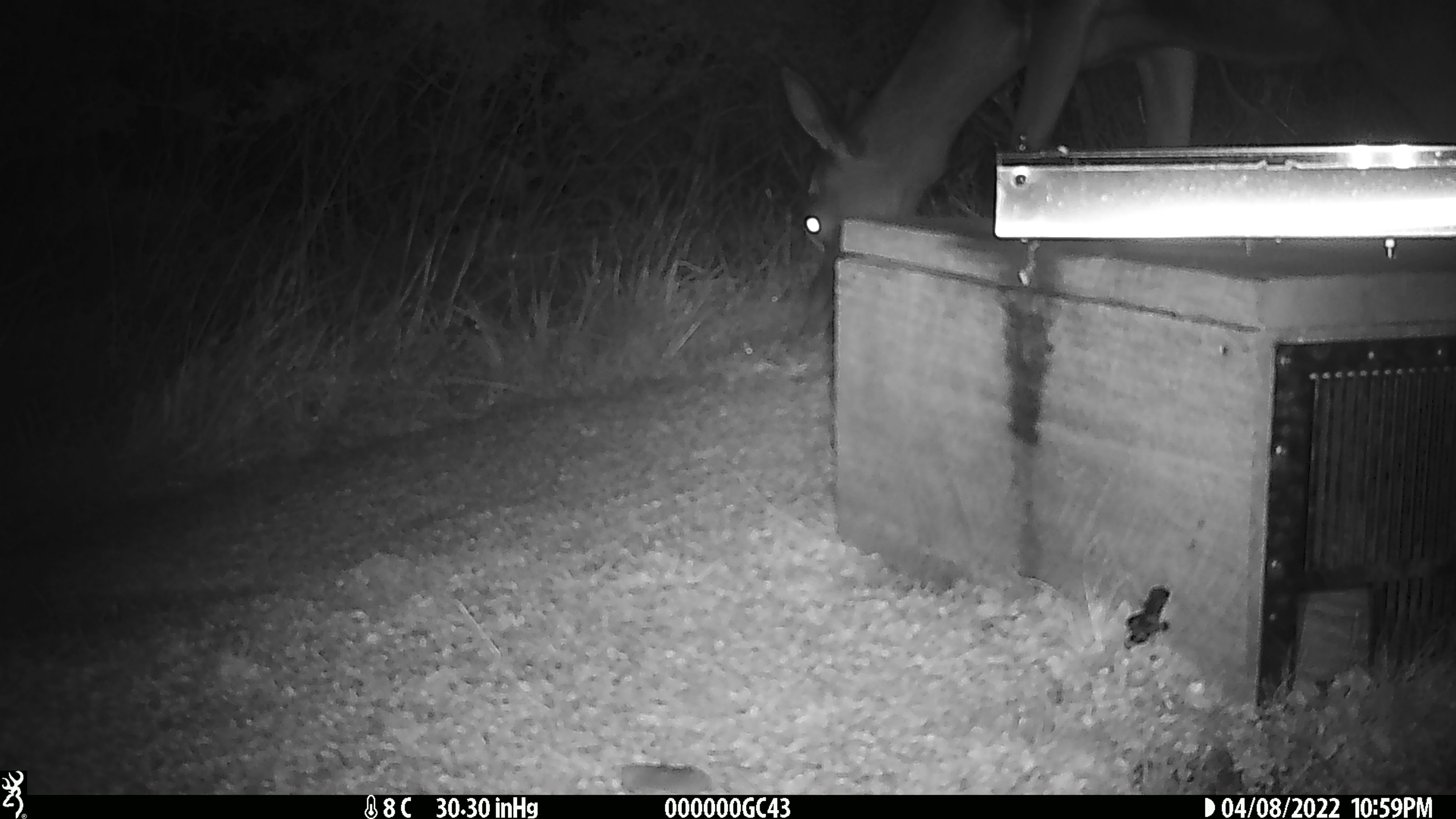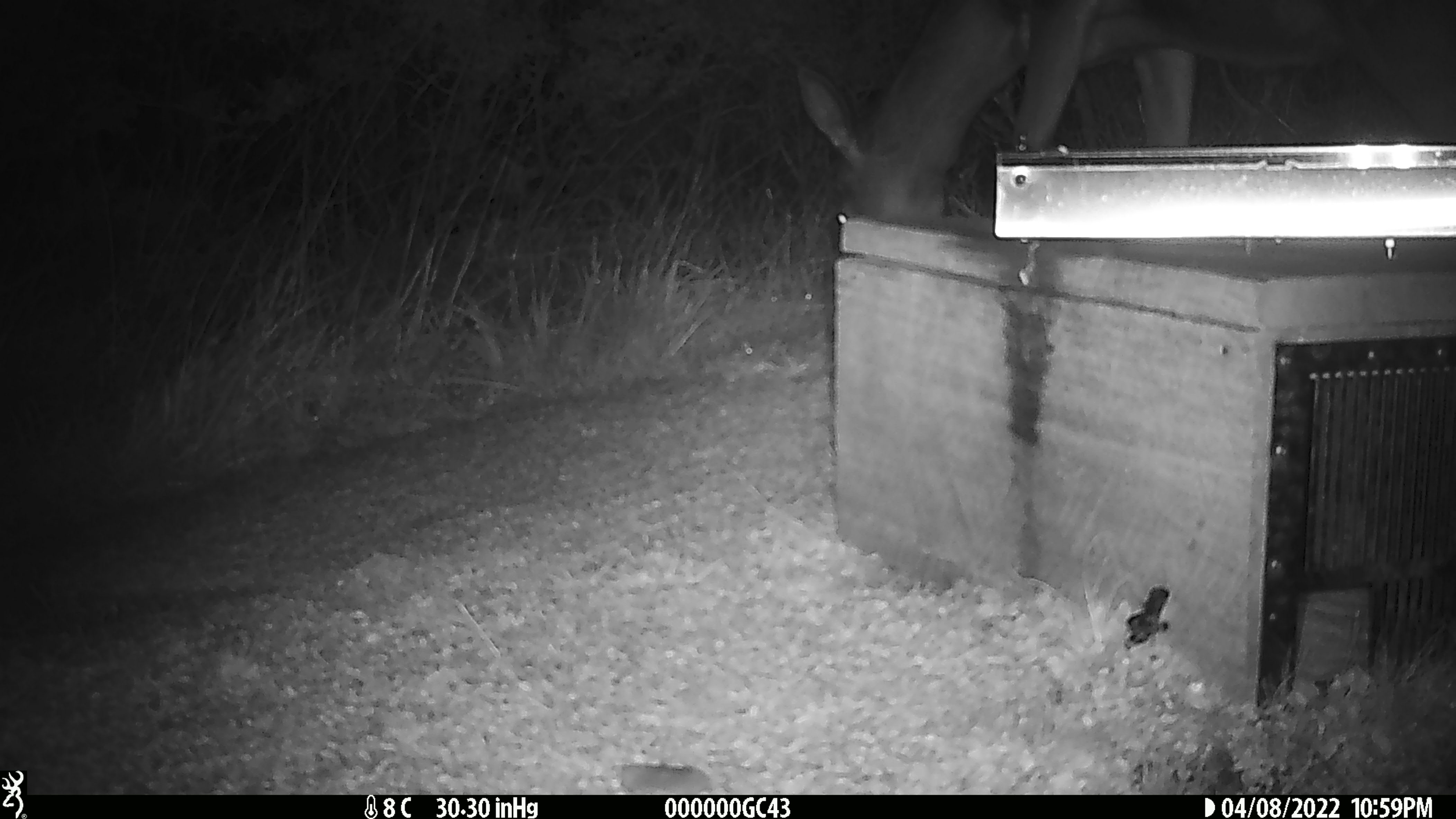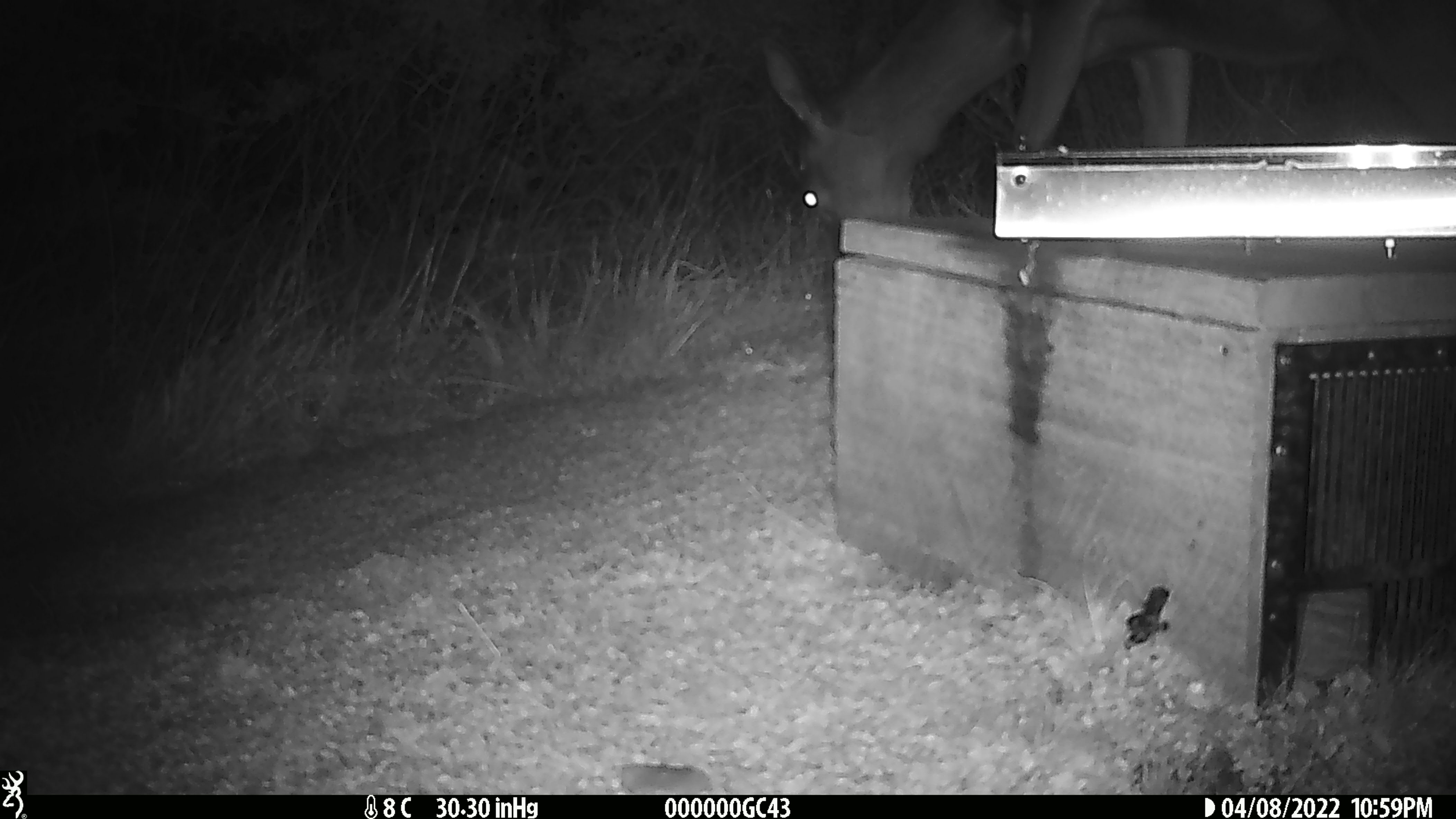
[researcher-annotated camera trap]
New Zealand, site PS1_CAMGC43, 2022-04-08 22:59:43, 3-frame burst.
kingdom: Animalia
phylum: Chordata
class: Mammalia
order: Artiodactyla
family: Cervidae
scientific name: Cervidae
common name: deer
Deer (Cervidae).